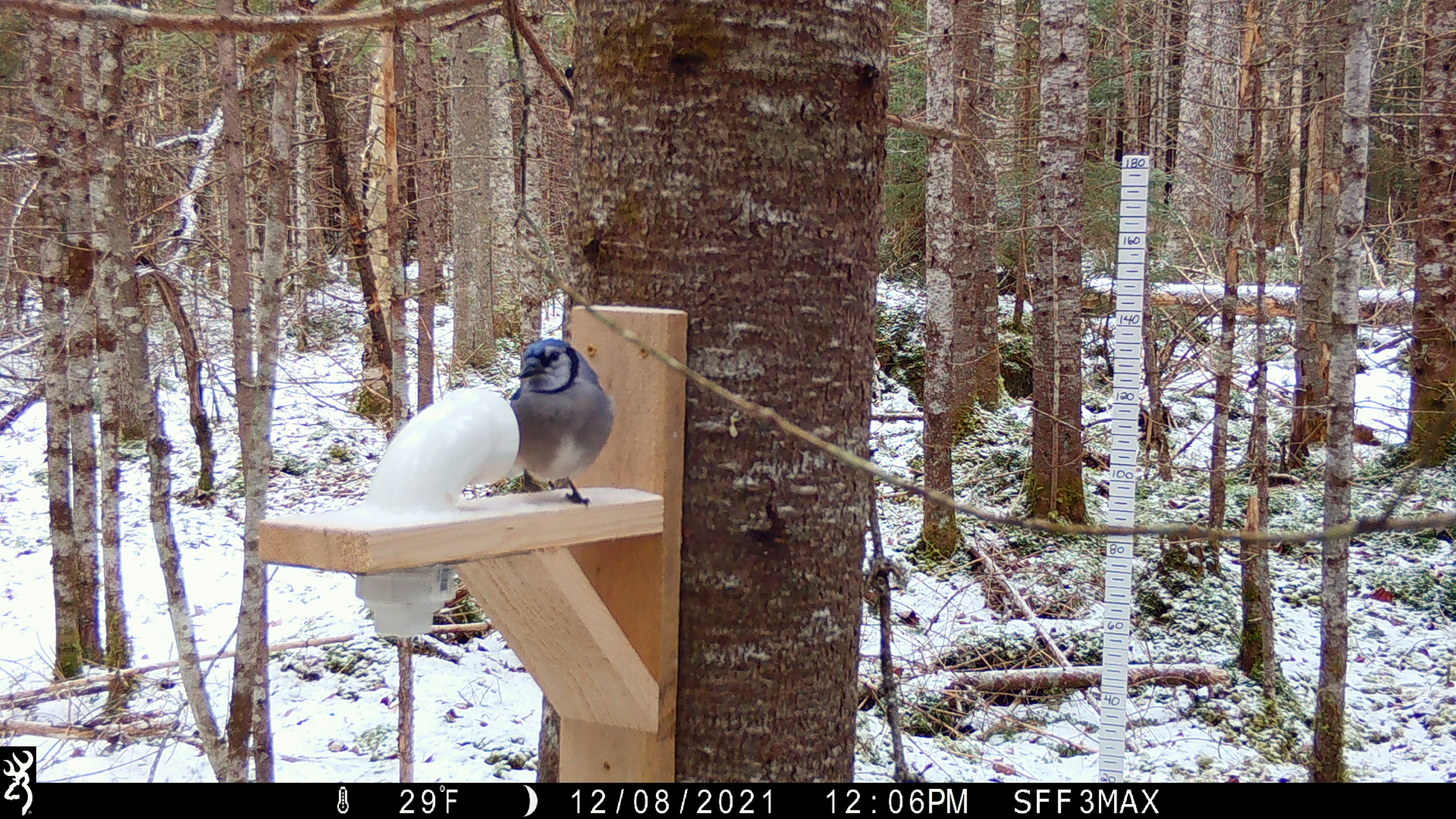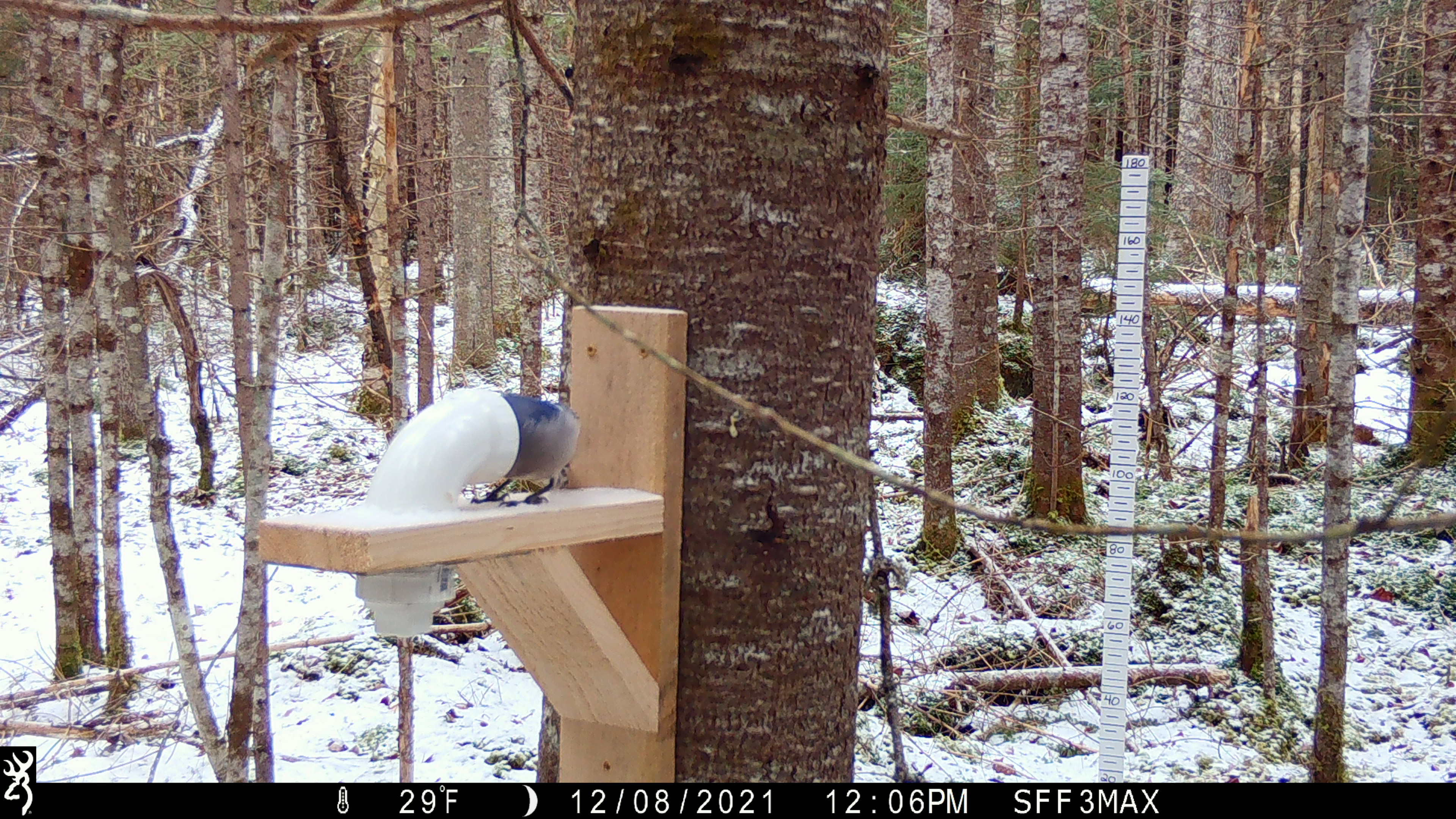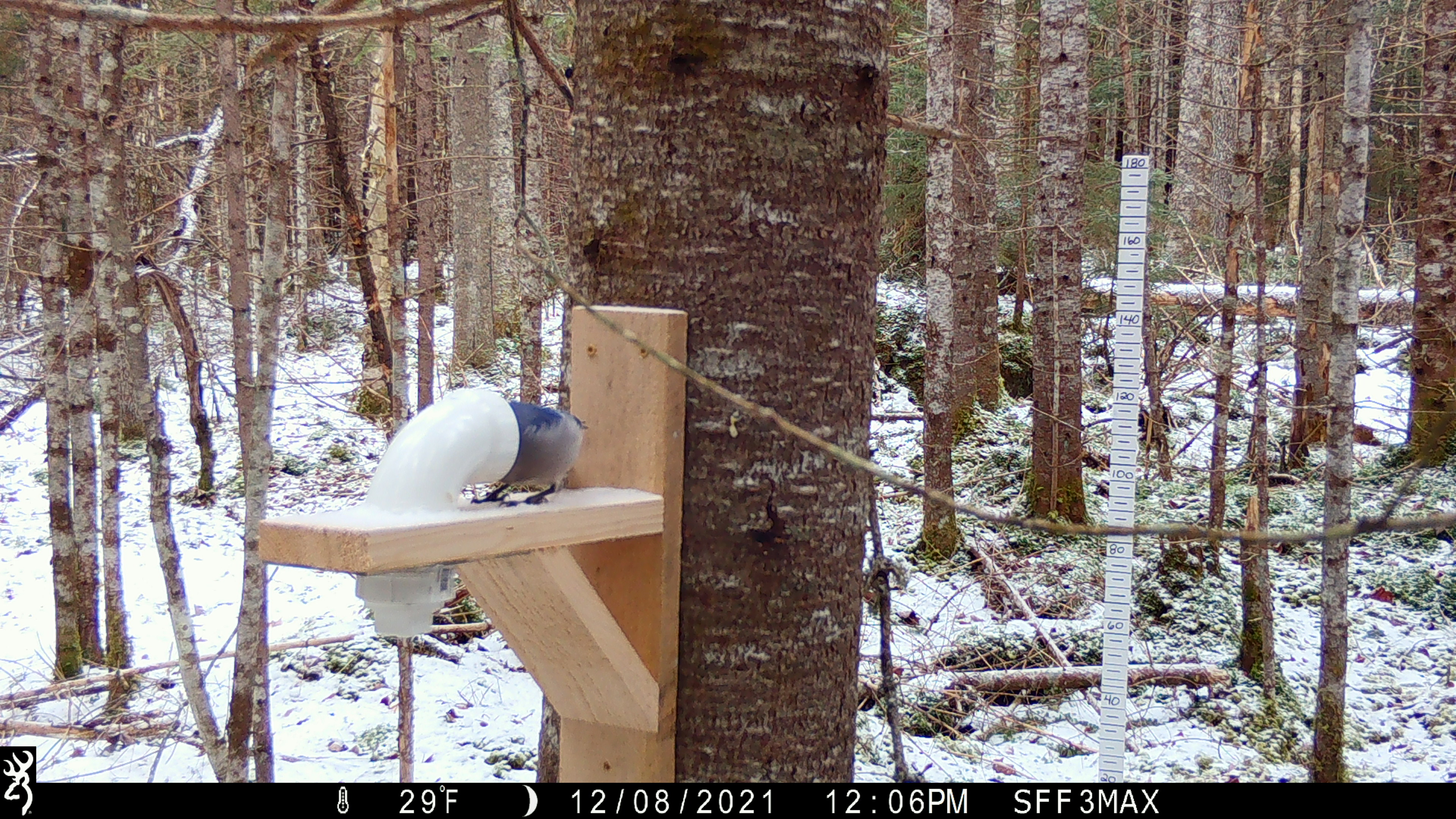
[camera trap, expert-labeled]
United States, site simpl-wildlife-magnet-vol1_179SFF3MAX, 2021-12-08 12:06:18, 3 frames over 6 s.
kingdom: Animalia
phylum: Chordata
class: Aves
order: Passeriformes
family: Corvidae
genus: Cyanocitta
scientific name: Cyanocitta cristata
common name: blue jay